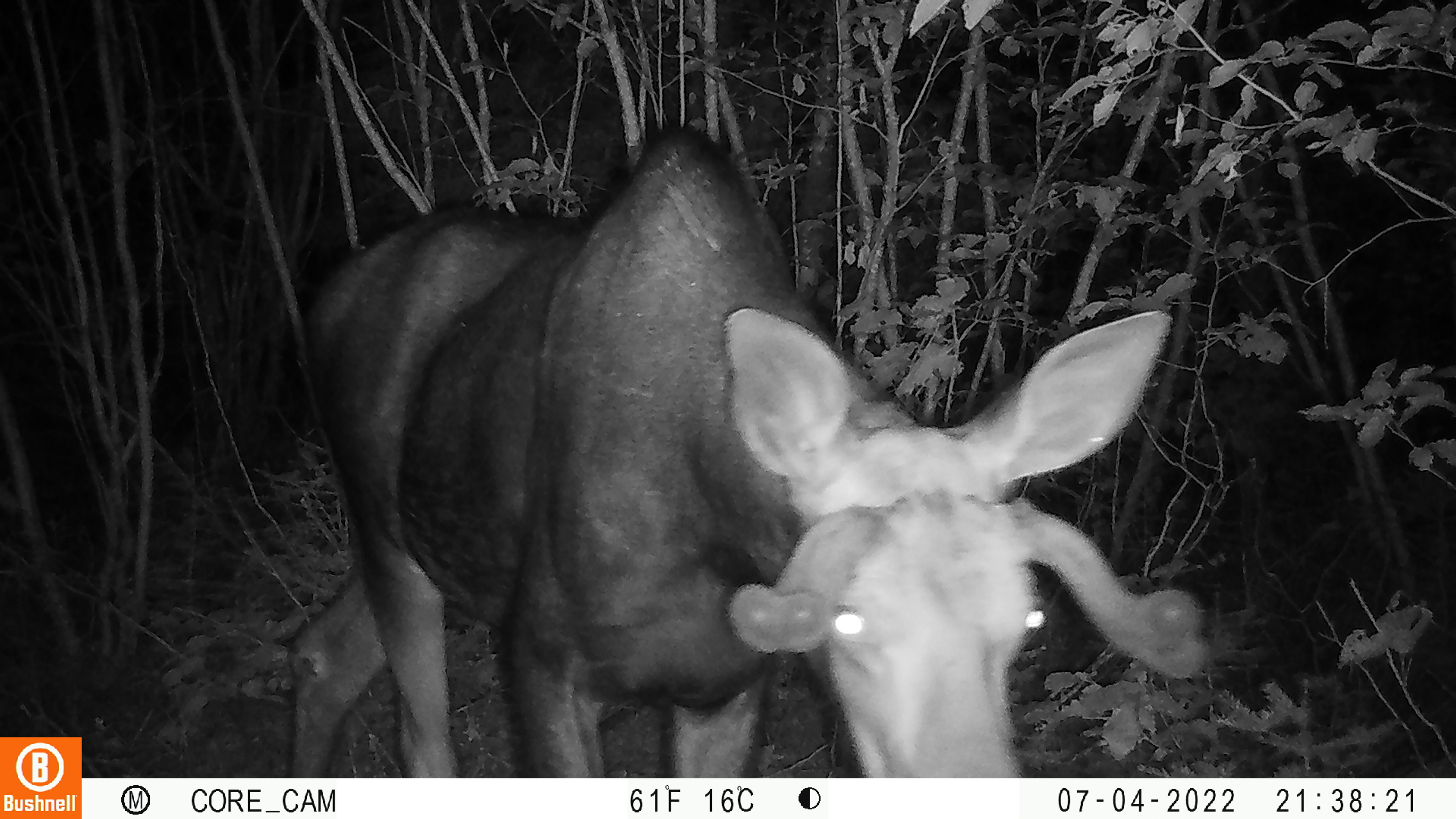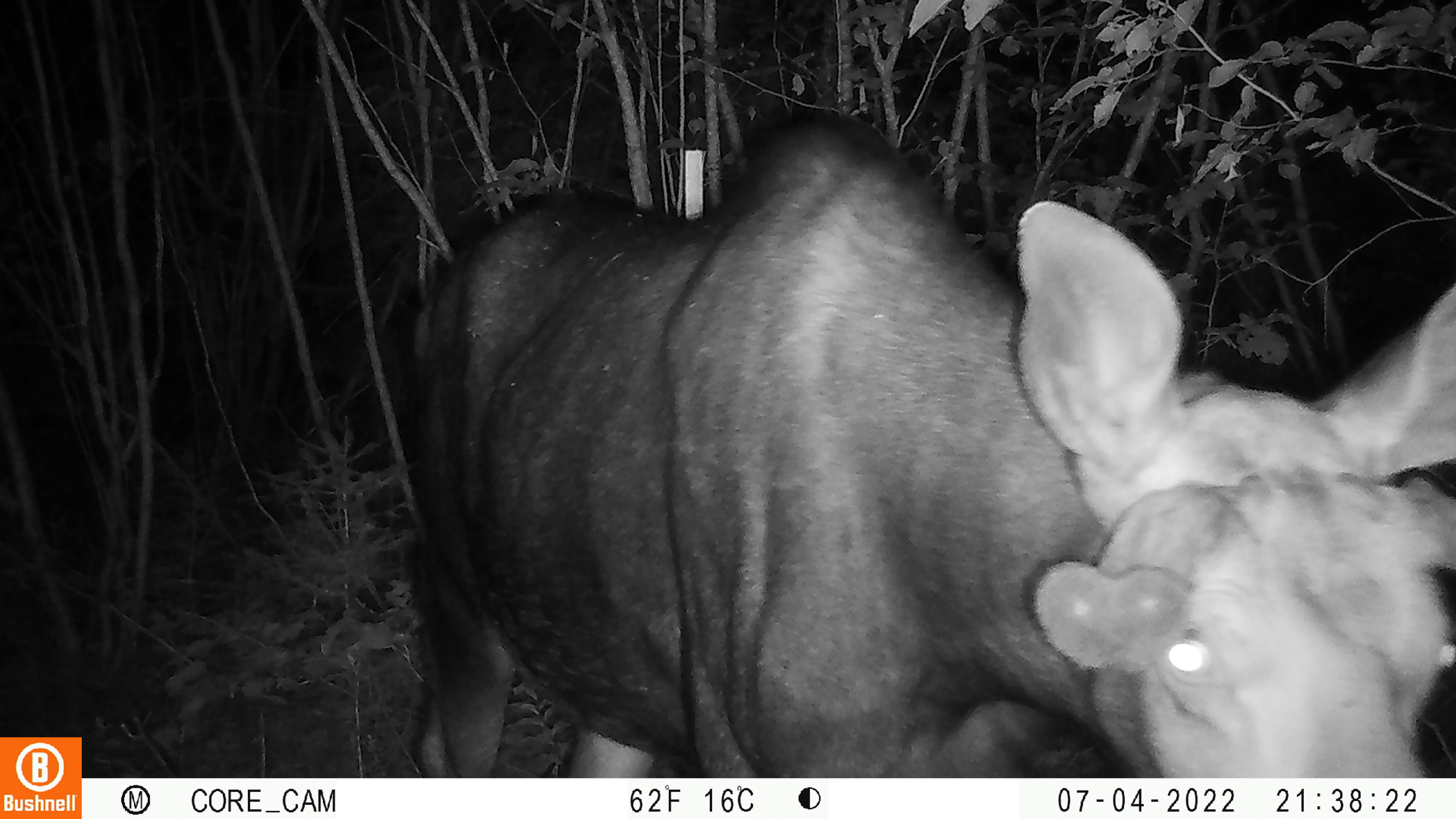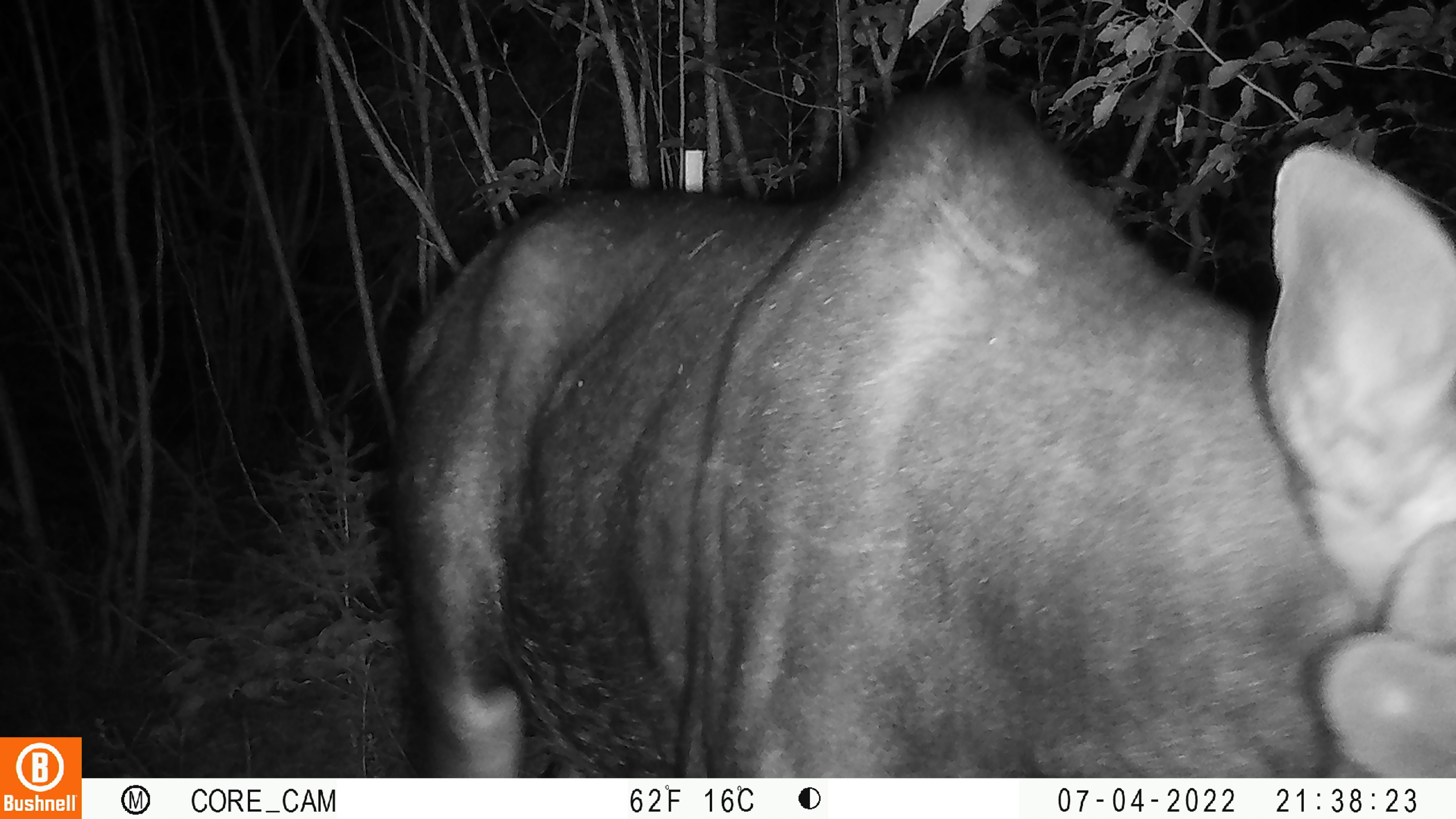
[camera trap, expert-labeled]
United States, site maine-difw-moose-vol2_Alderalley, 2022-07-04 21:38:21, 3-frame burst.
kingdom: Animalia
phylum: Chordata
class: Mammalia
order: Artiodactyla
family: Cervidae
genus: Alces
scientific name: Alces alces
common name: moose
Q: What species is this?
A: Moose (Alces alces).